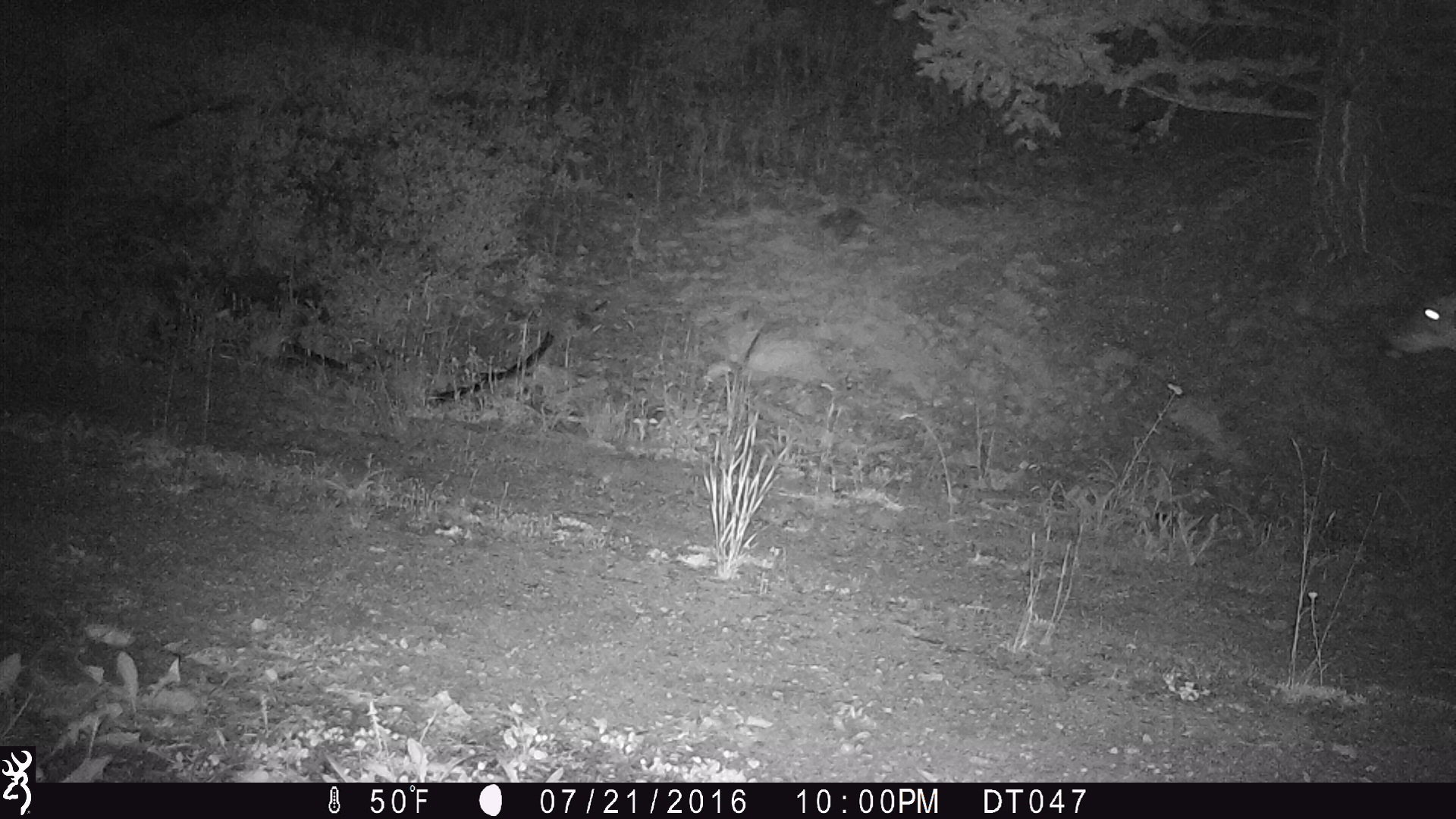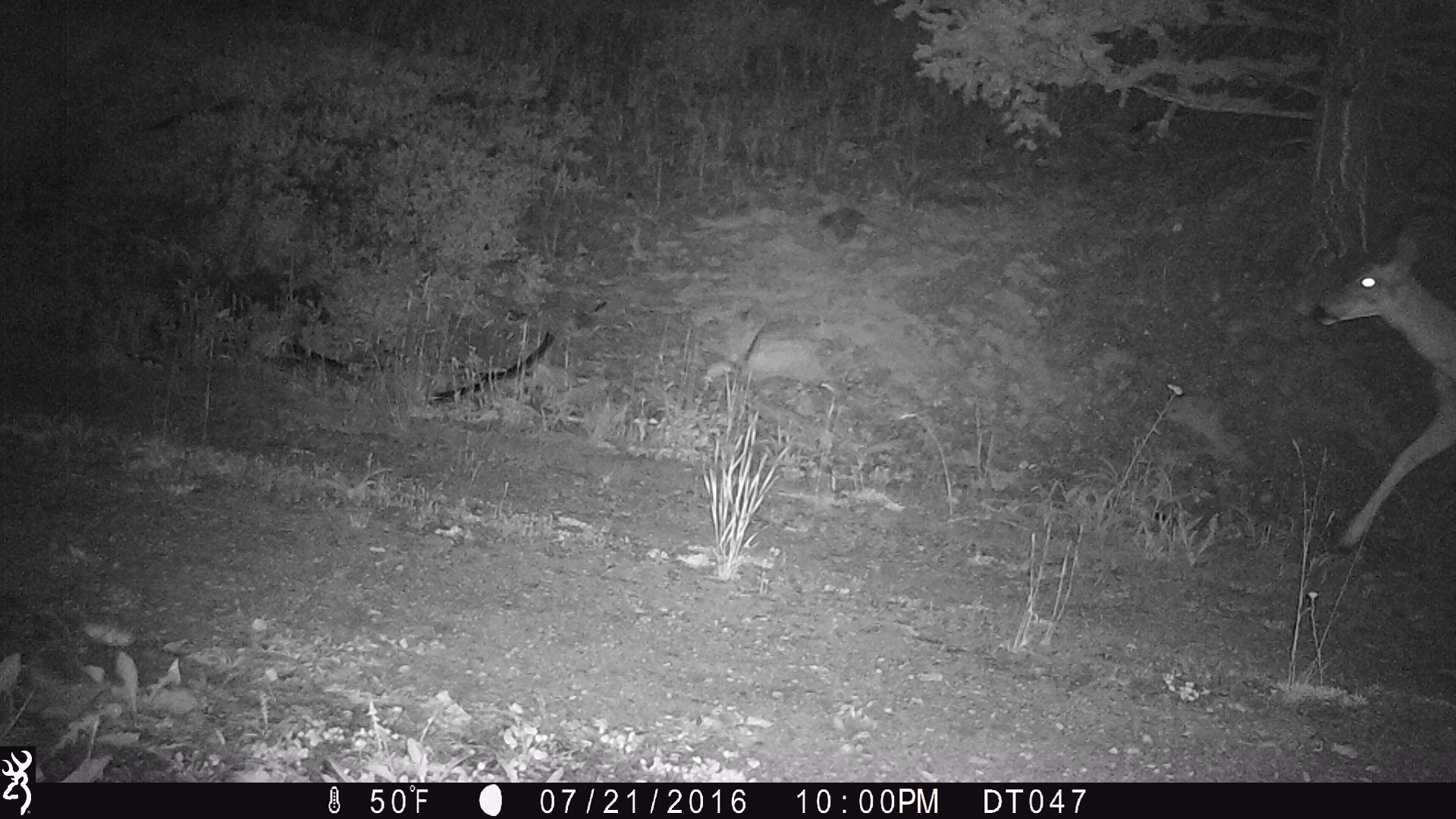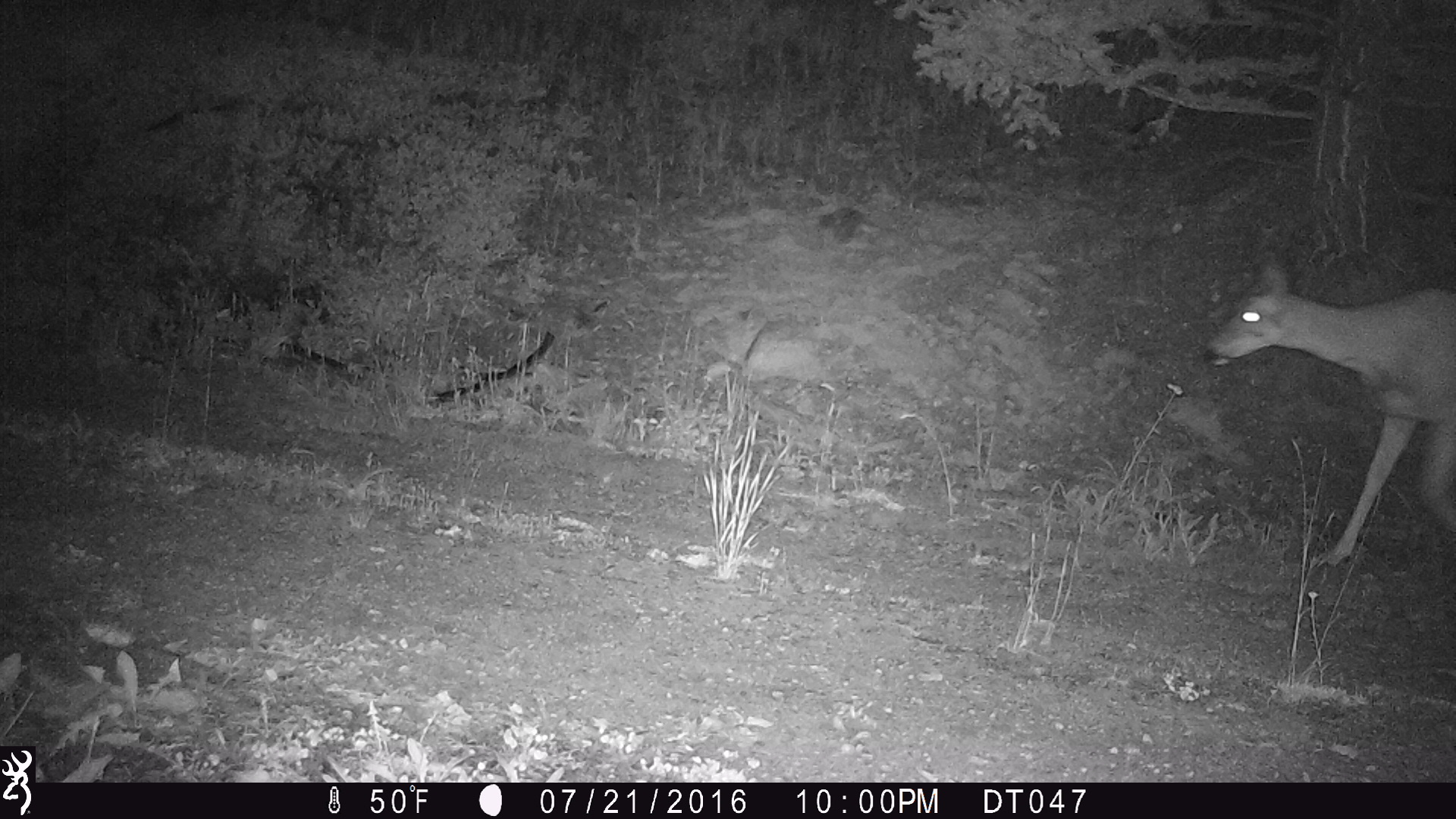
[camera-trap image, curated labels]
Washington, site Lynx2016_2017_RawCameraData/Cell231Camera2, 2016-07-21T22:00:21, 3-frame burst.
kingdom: Animalia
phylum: Chordata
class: Mammalia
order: Artiodactyla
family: Cervidae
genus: Odocoileus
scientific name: Odocoileus hemionus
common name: mule deer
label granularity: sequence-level